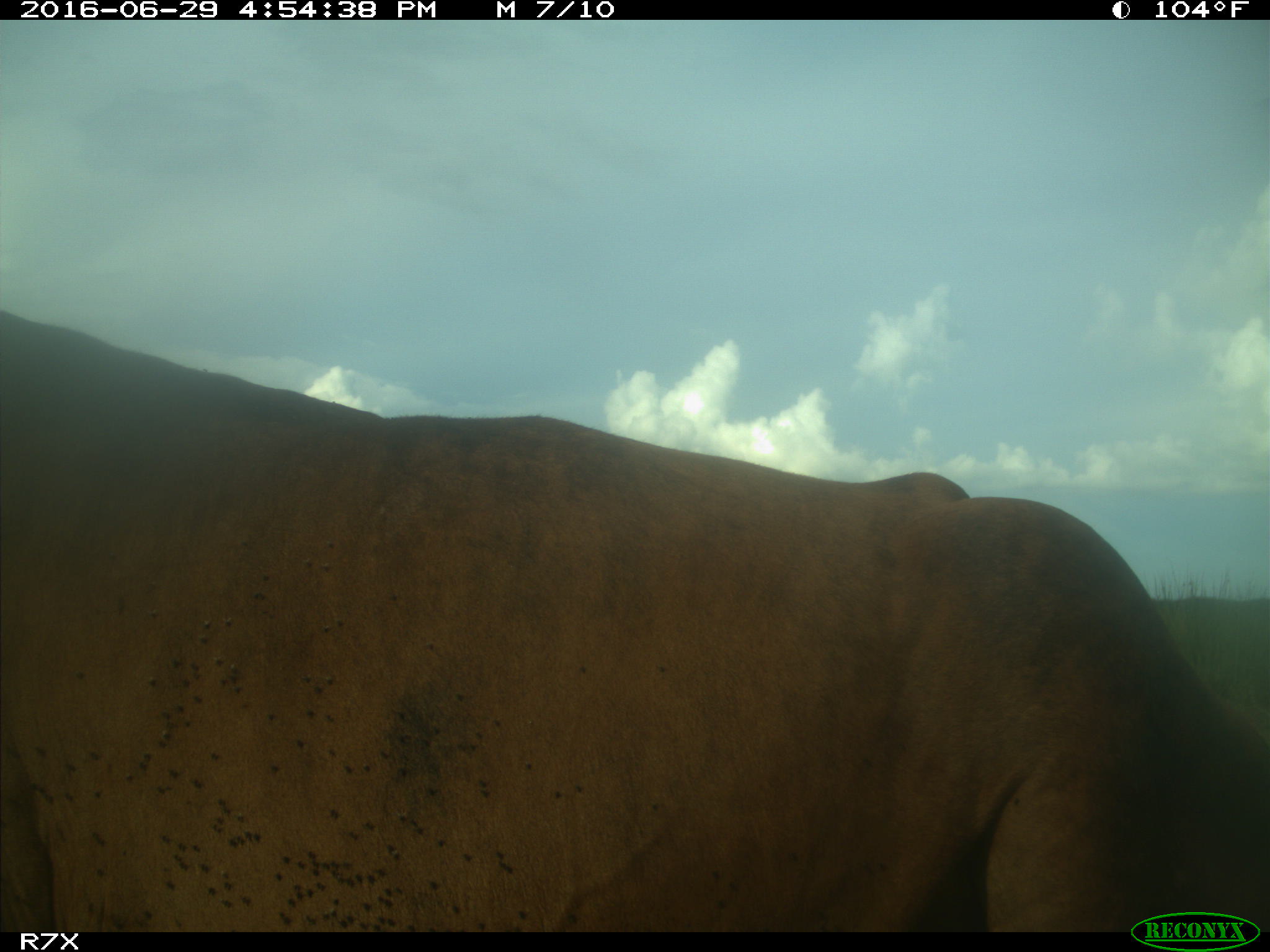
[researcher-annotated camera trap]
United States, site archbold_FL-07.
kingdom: Animalia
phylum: Chordata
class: Mammalia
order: Artiodactyla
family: Bovidae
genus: Bos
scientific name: Bos taurus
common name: domestic cow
Bos taurus (domestic cow).